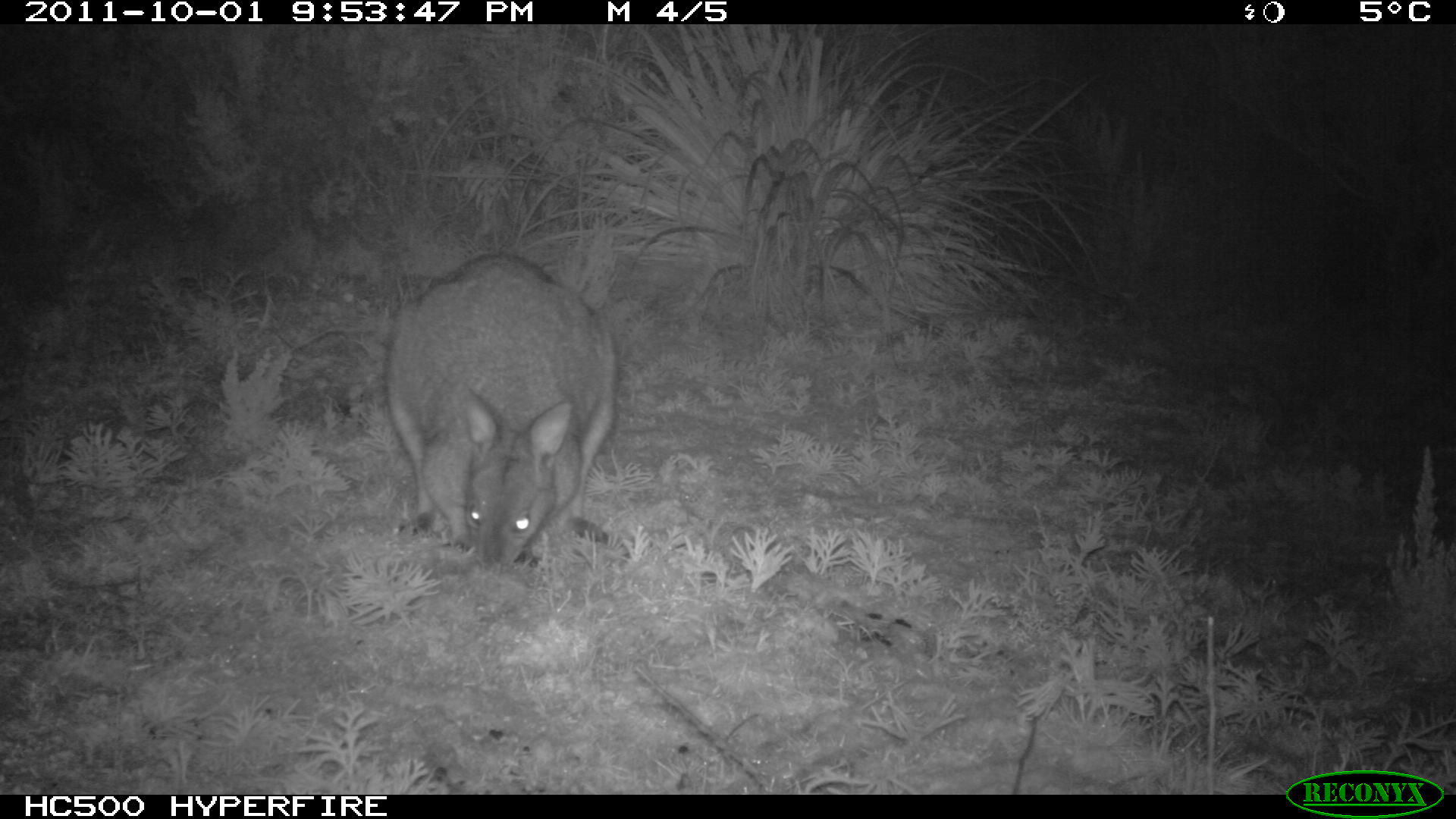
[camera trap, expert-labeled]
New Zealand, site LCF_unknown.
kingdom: Animalia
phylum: Chordata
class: Mammalia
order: Diprotodontia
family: Macropodidae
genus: Notamacropus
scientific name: Notamacropus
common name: wallaby